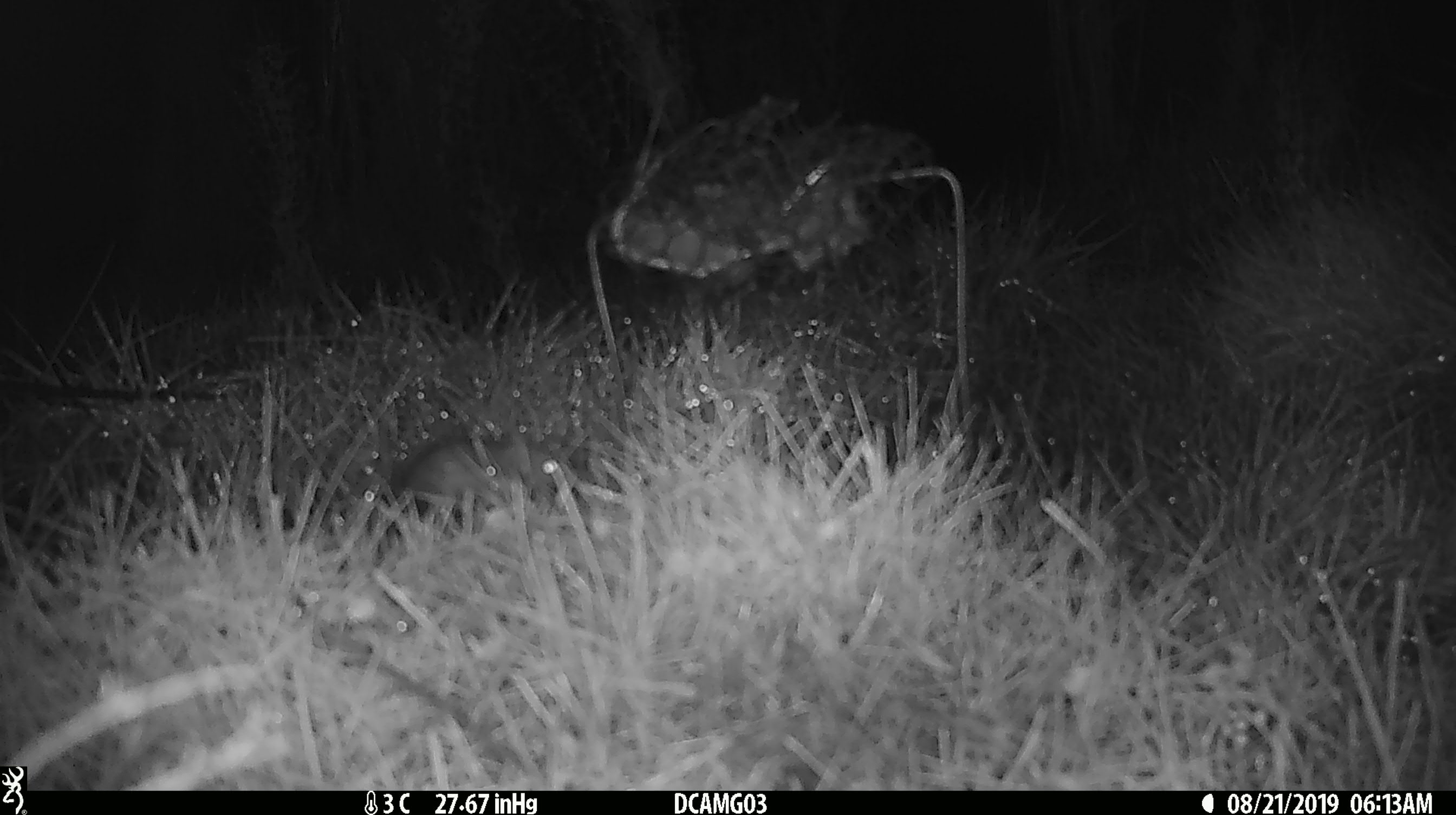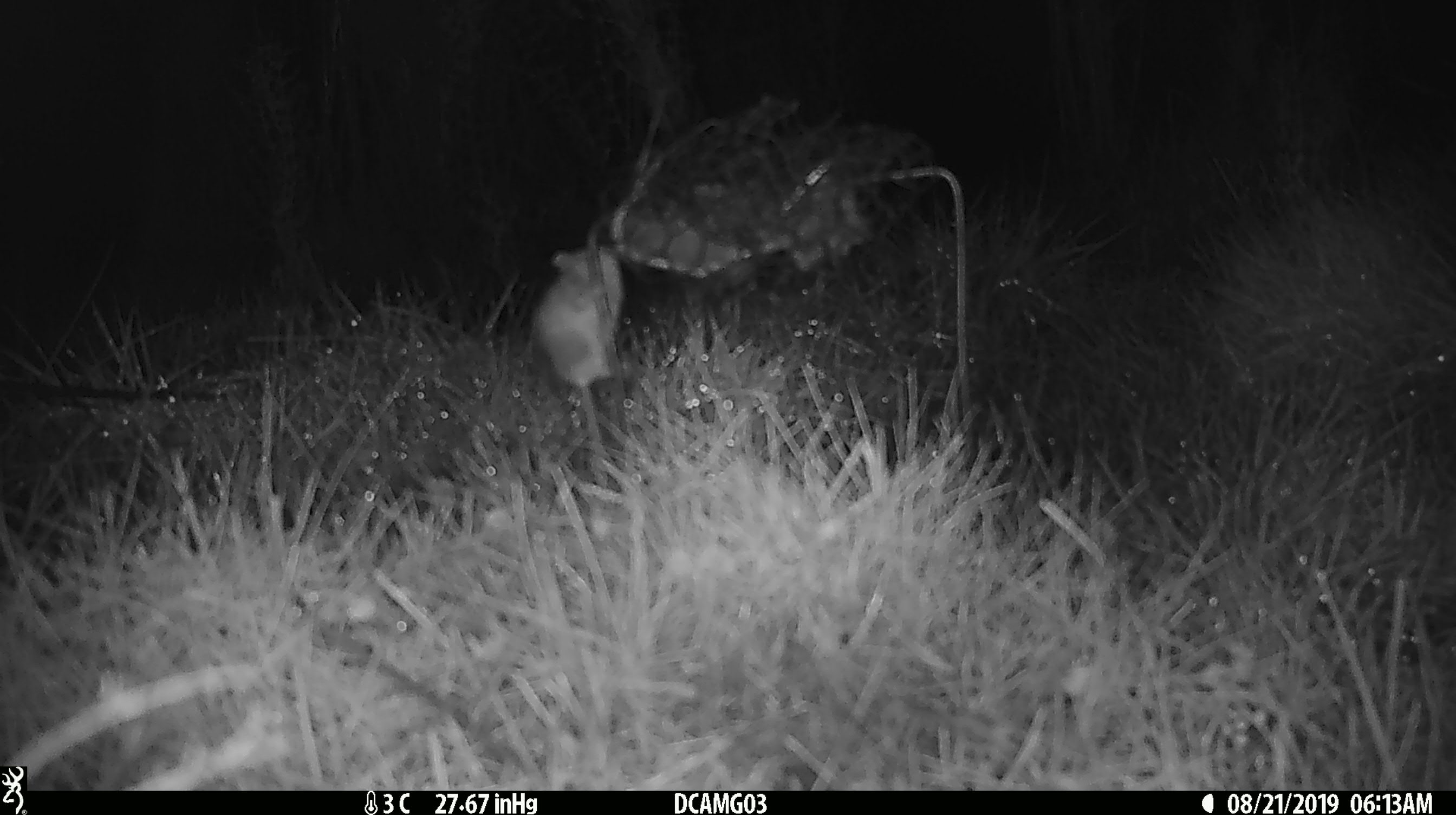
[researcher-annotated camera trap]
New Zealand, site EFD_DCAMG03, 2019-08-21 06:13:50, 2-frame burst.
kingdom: Animalia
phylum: Chordata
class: Mammalia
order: Rodentia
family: Muridae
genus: Mus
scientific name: Mus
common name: mouse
Mouse (Mus).